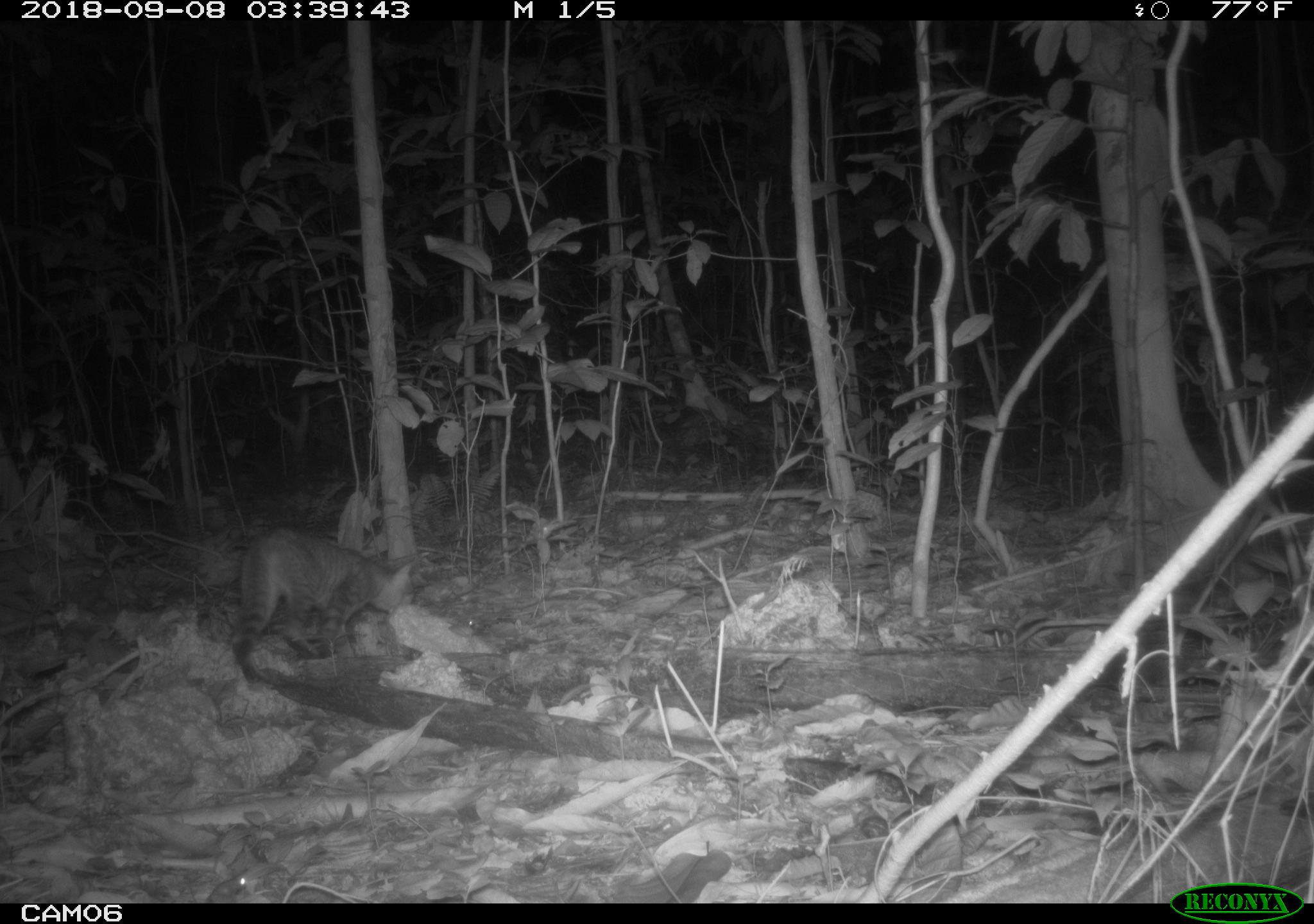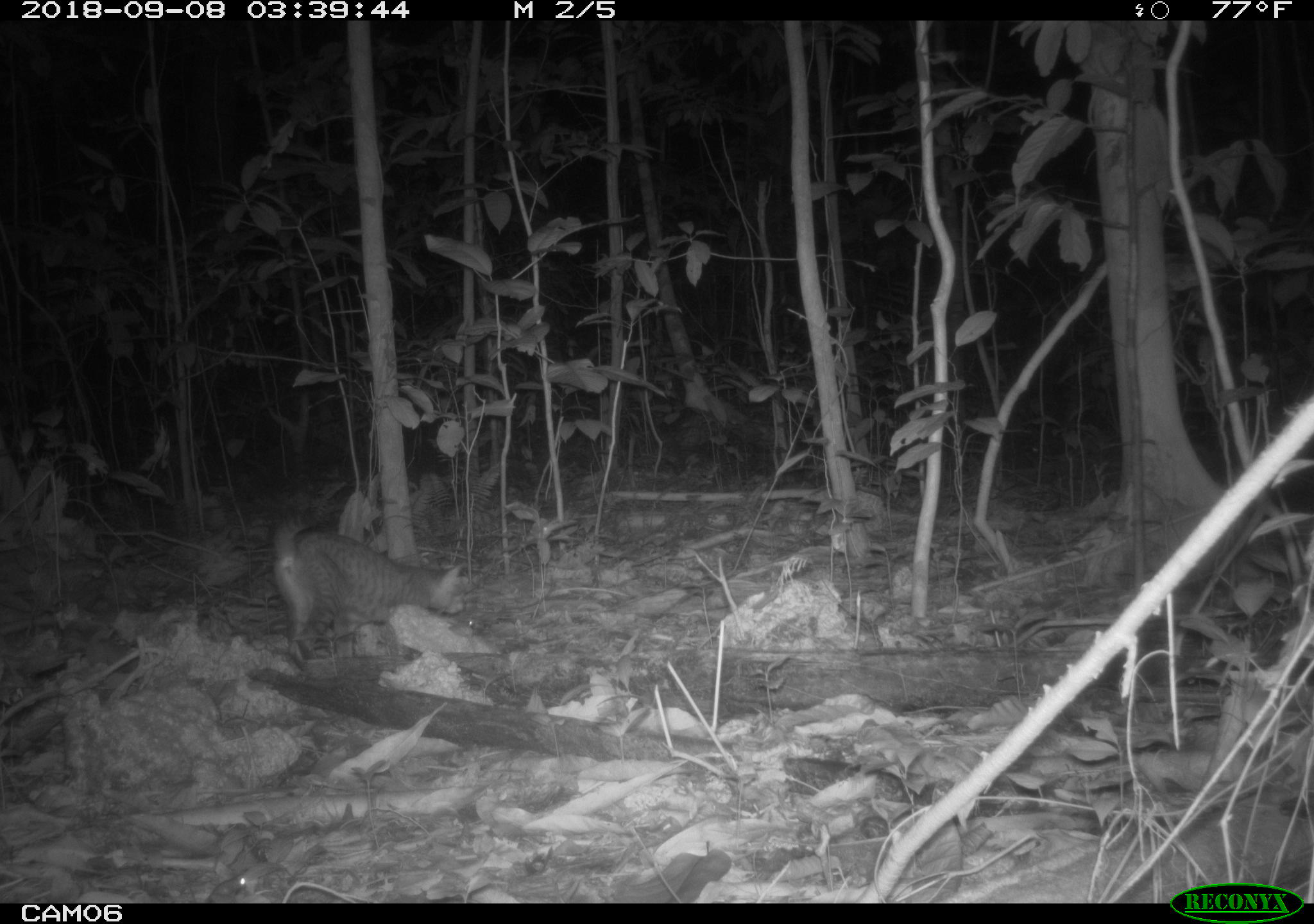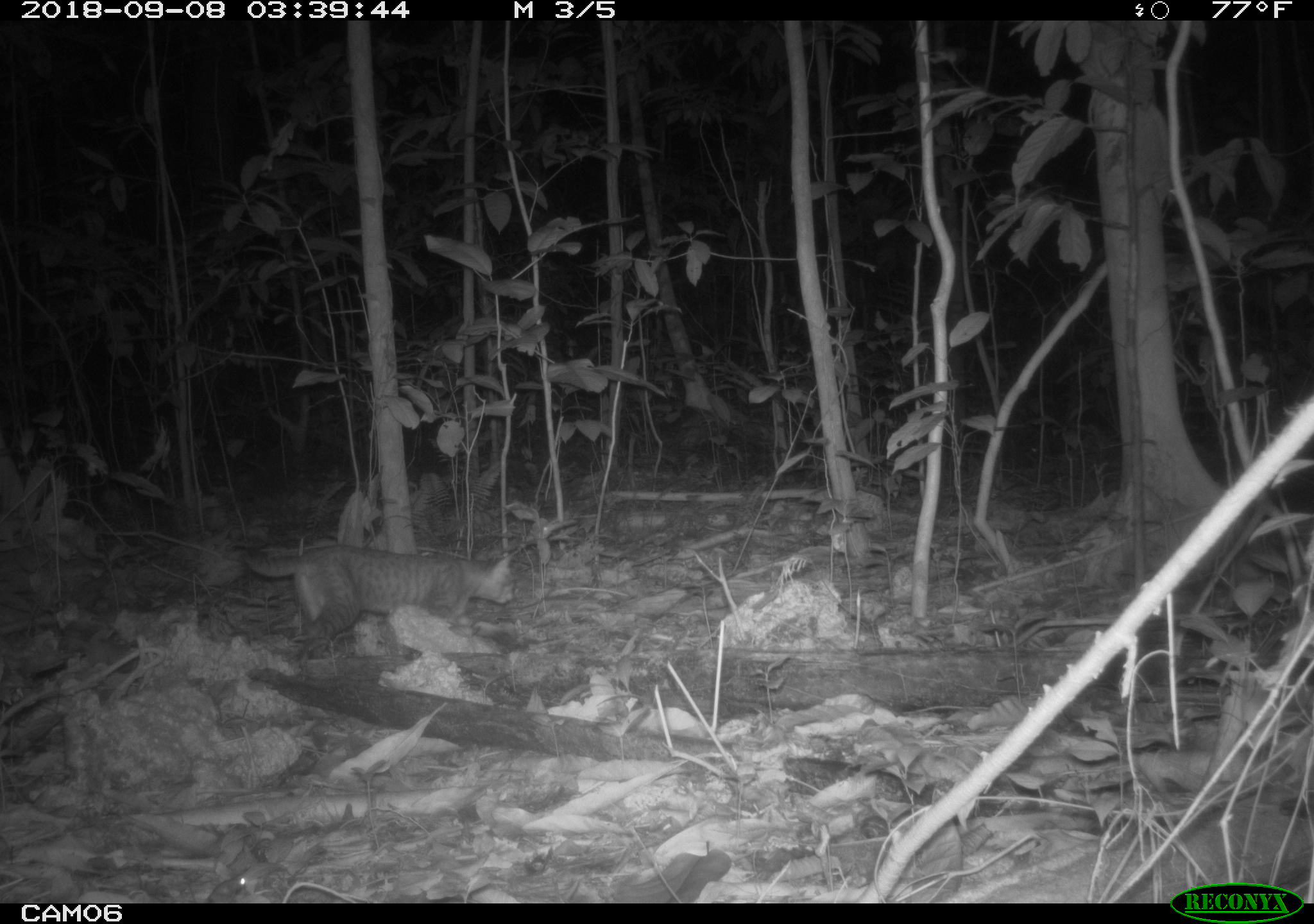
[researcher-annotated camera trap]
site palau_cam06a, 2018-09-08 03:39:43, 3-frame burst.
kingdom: Animalia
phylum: Chordata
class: Mammalia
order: Carnivora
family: Felidae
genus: Felis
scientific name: Felis catus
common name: cat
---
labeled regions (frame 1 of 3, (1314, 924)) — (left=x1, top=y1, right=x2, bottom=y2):
cat: (left=227, top=526, right=415, bottom=685)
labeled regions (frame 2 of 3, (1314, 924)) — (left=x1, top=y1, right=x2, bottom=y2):
cat: (left=266, top=508, right=479, bottom=668)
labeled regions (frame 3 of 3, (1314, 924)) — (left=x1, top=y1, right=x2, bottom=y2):
cat: (left=232, top=543, right=511, bottom=655)